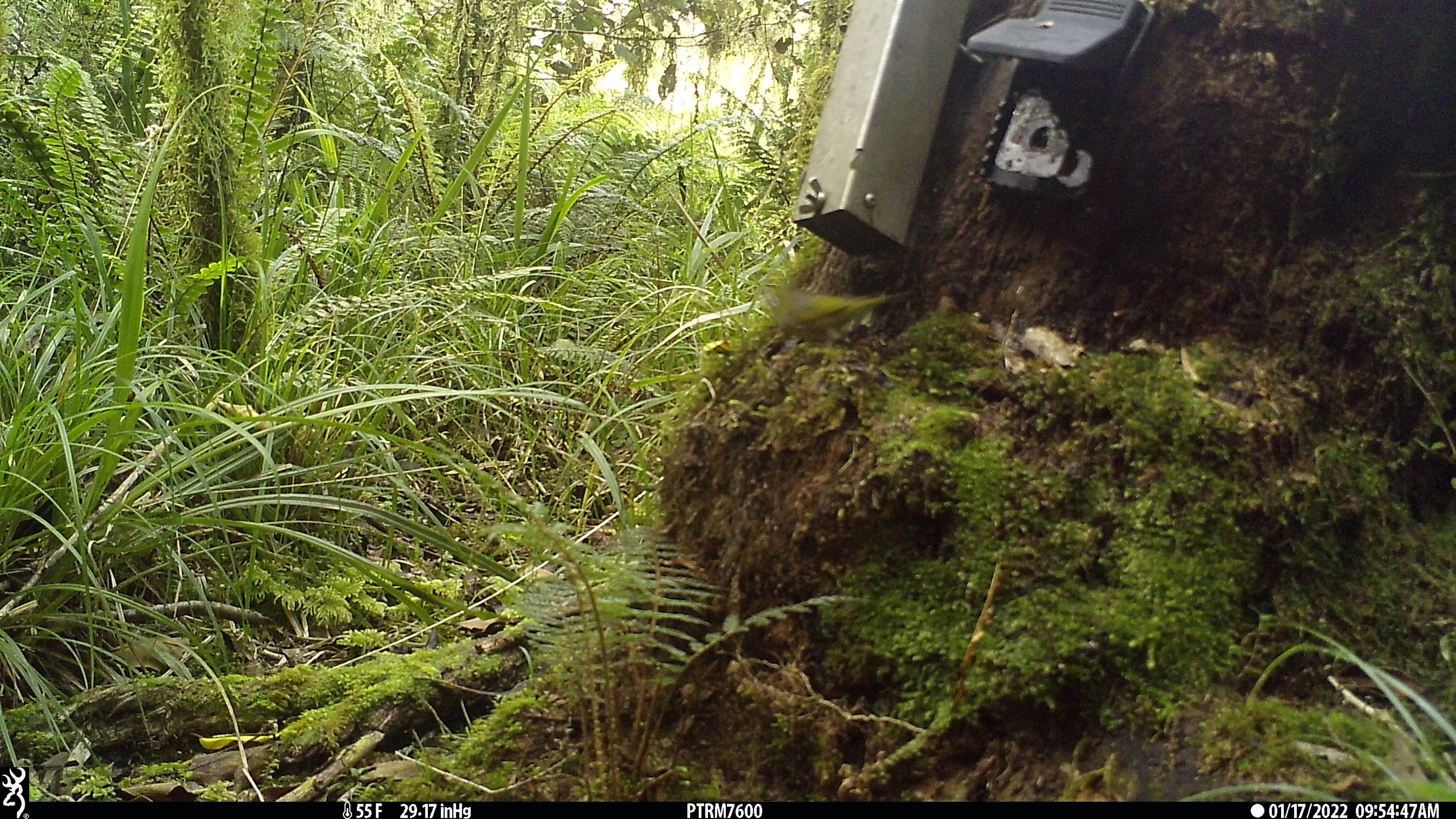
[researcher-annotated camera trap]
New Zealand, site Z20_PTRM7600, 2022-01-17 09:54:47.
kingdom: Animalia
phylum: Chordata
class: Aves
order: Passeriformes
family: Zosteropidae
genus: Zosterops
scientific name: Zosterops lateralis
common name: silvereye